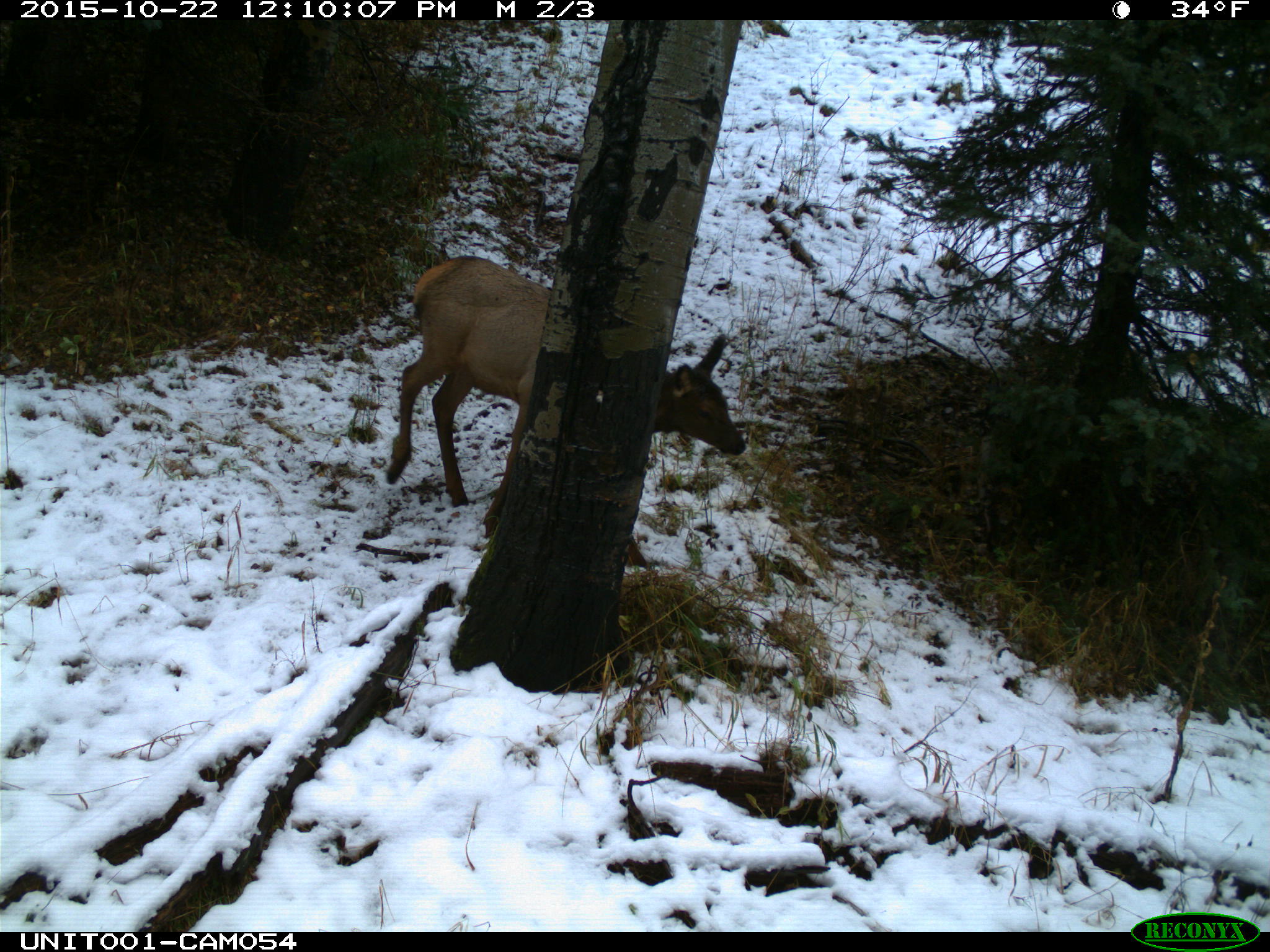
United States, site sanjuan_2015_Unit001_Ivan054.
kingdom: Animalia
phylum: Chordata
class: Mammalia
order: Artiodactyla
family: Cervidae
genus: Cervus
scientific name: Cervus elaphus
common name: red deer